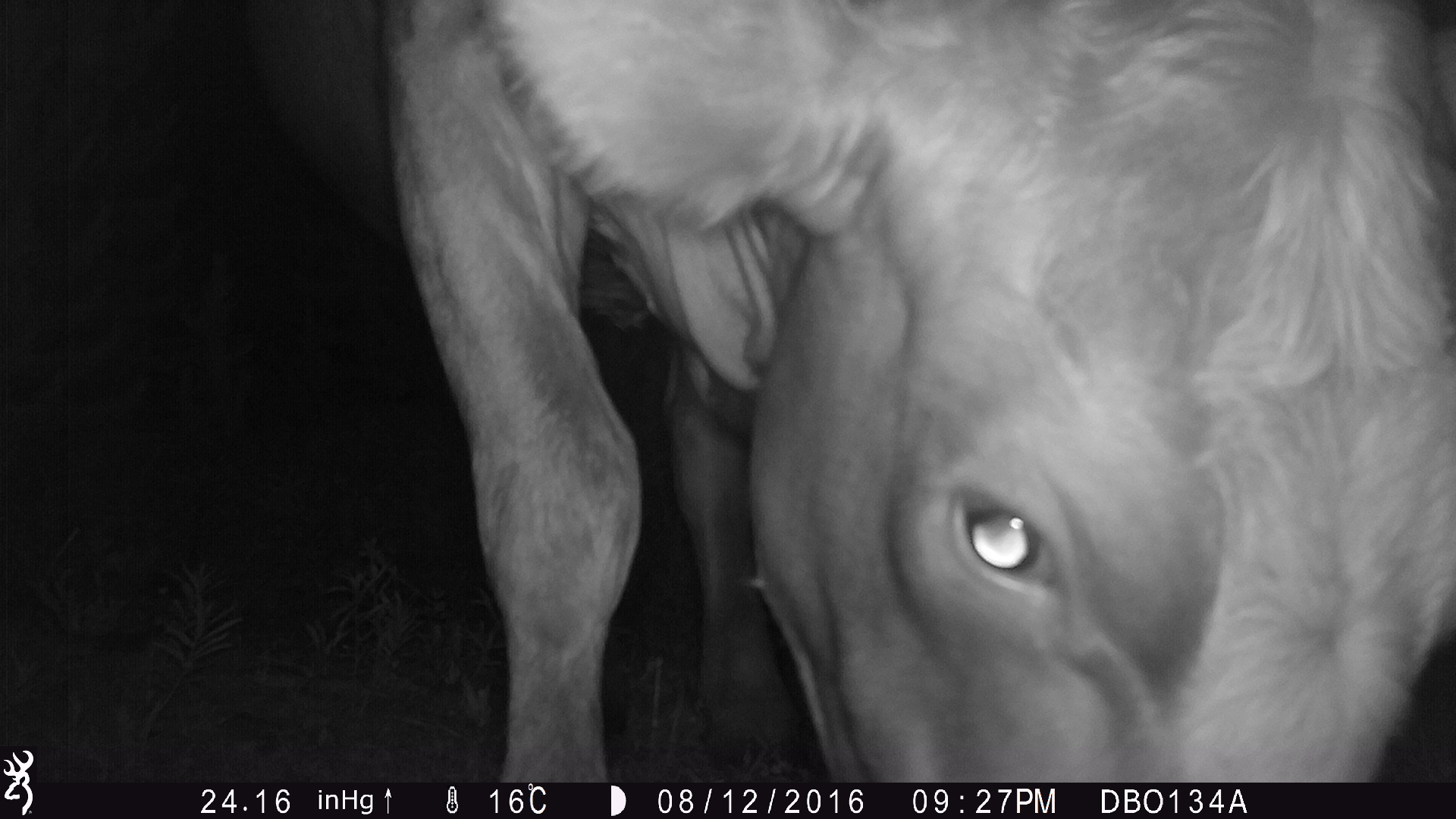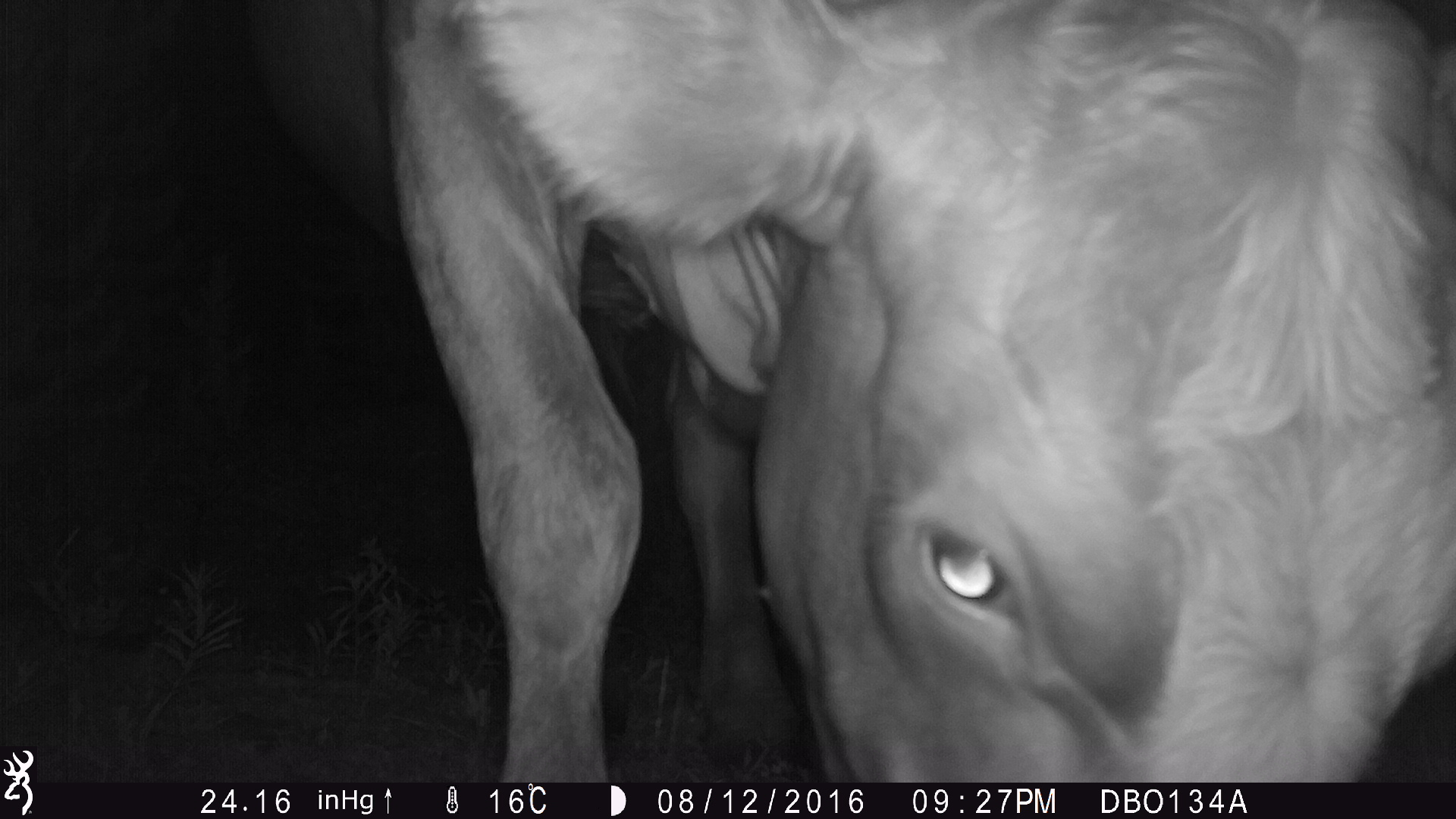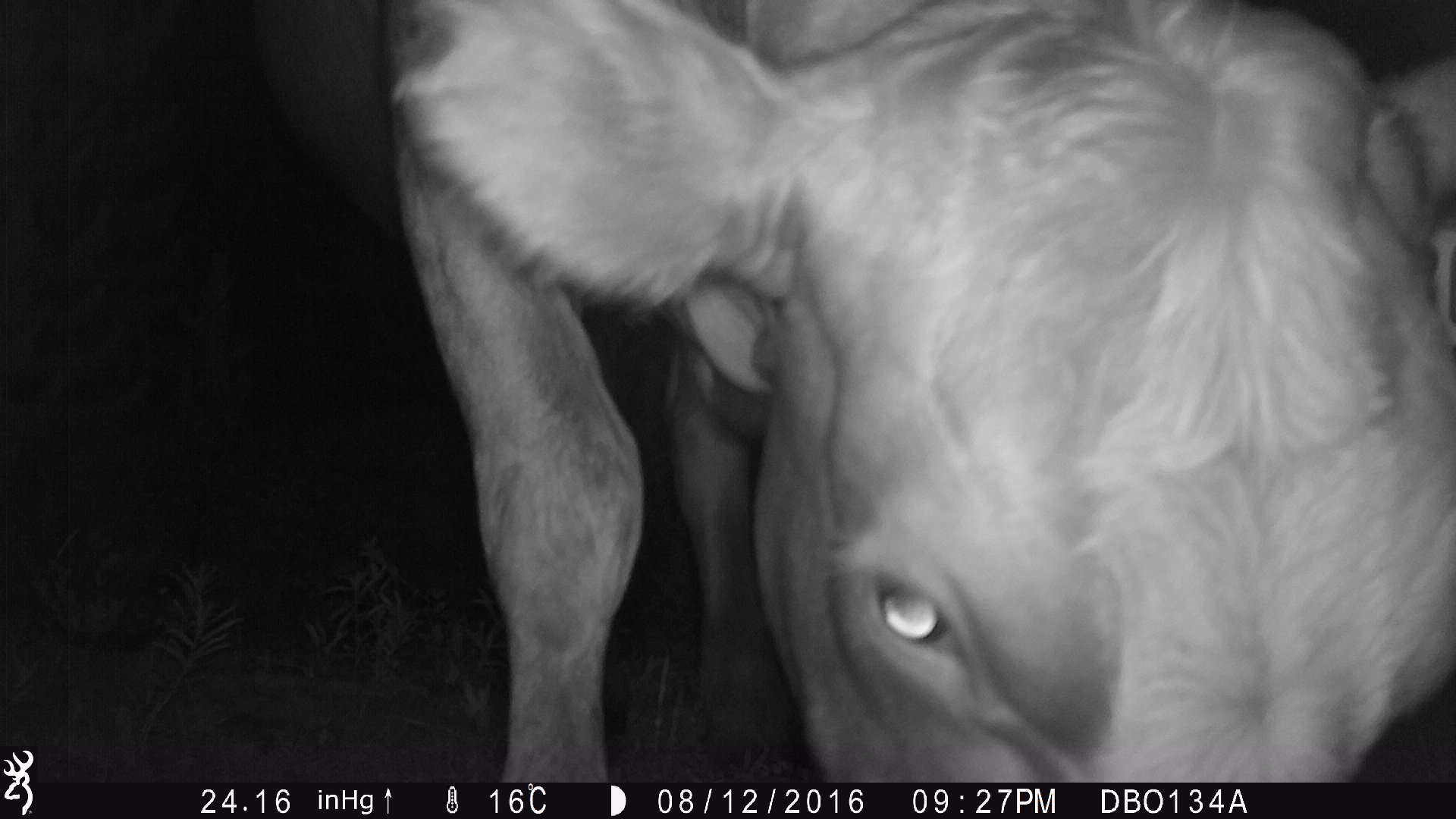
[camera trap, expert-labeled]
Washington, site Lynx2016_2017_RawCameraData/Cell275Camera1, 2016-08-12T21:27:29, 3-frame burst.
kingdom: Animalia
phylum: Chordata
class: Mammalia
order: Artiodactyla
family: Bovidae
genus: Bos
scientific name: Bos taurus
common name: domestic cattle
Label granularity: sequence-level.